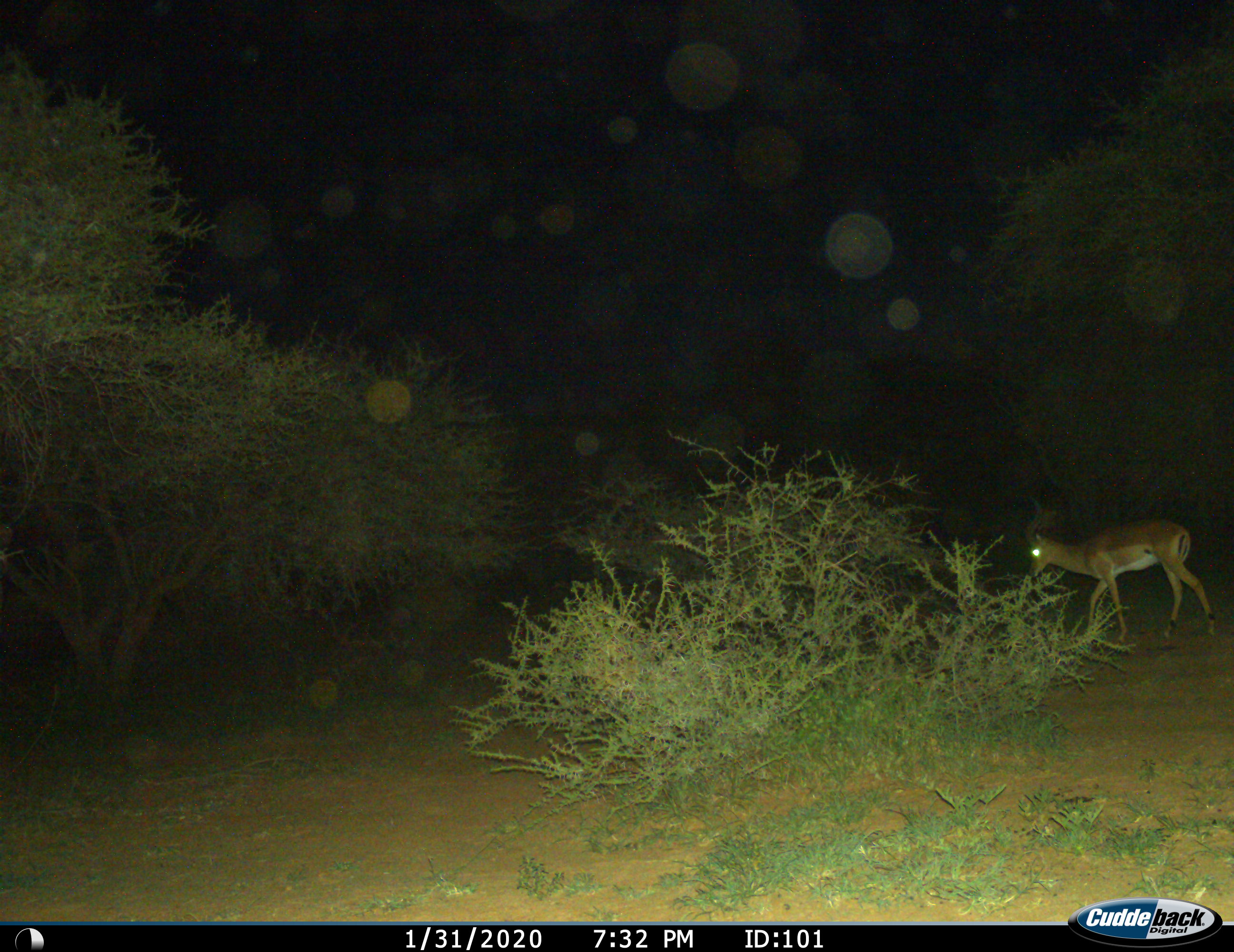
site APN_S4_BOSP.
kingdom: Animalia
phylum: Chordata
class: Mammalia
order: Artiodactyla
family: Bovidae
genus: Aepyceros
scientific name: Aepyceros melampus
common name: impala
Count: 1.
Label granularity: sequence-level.